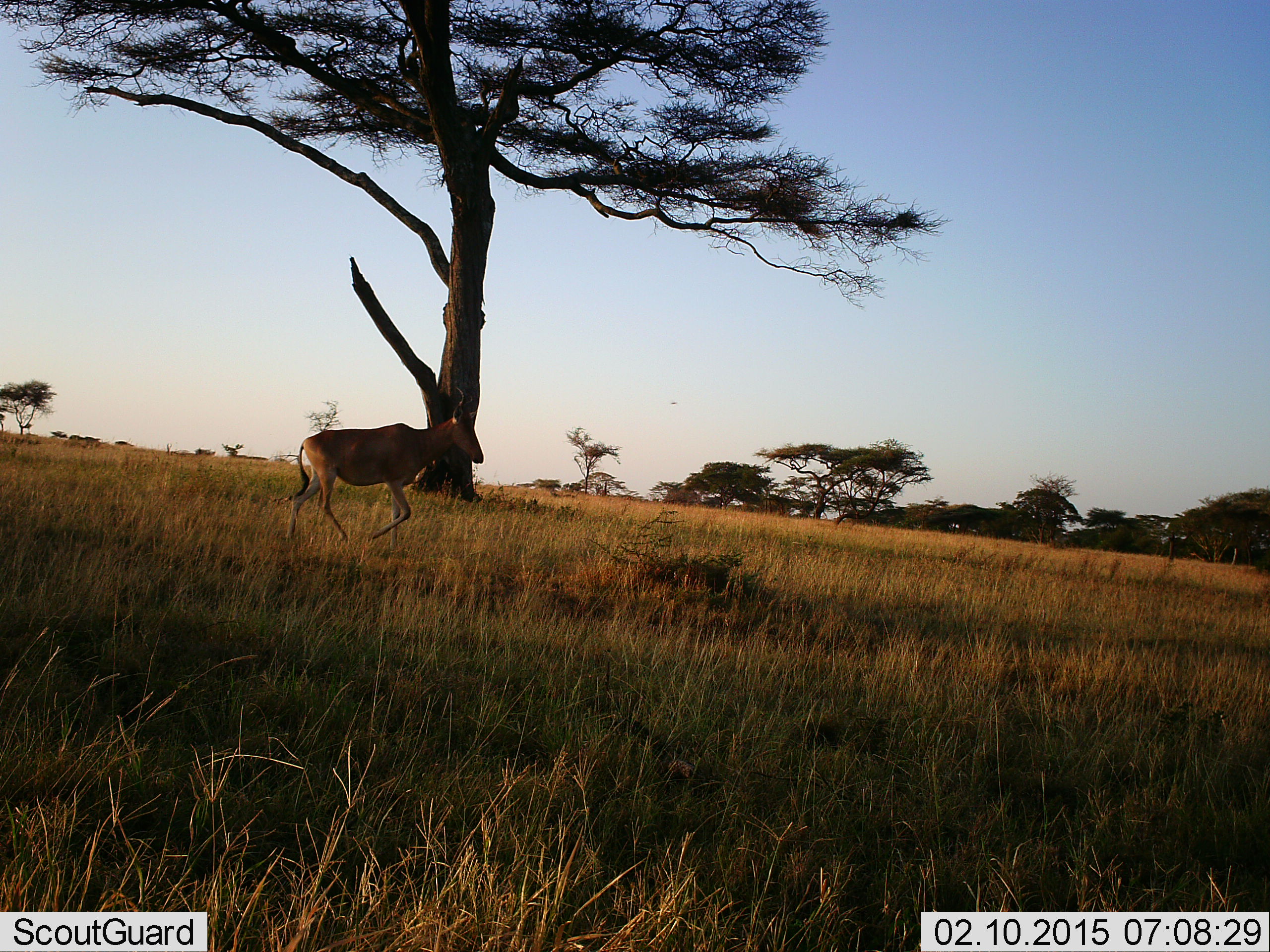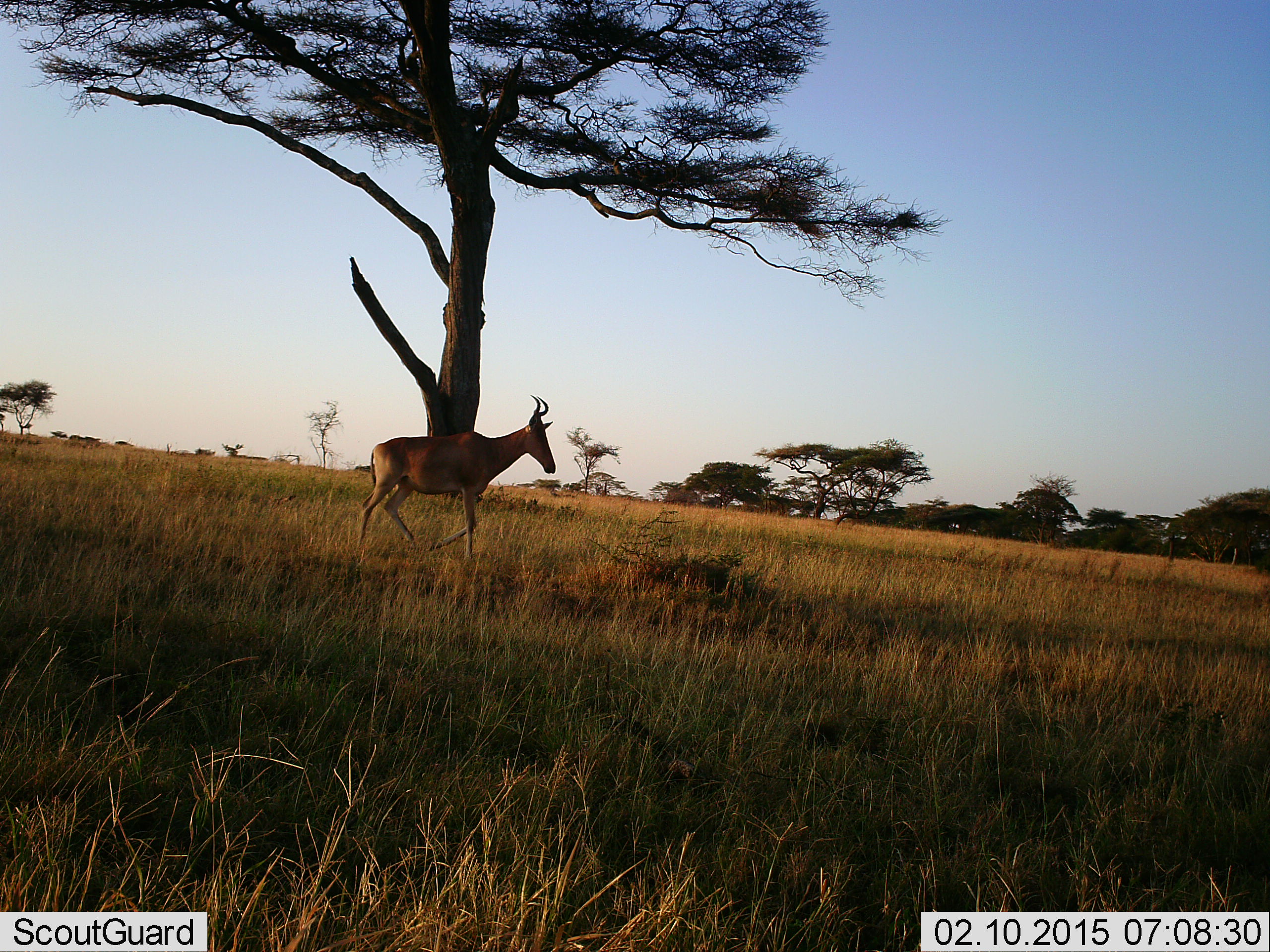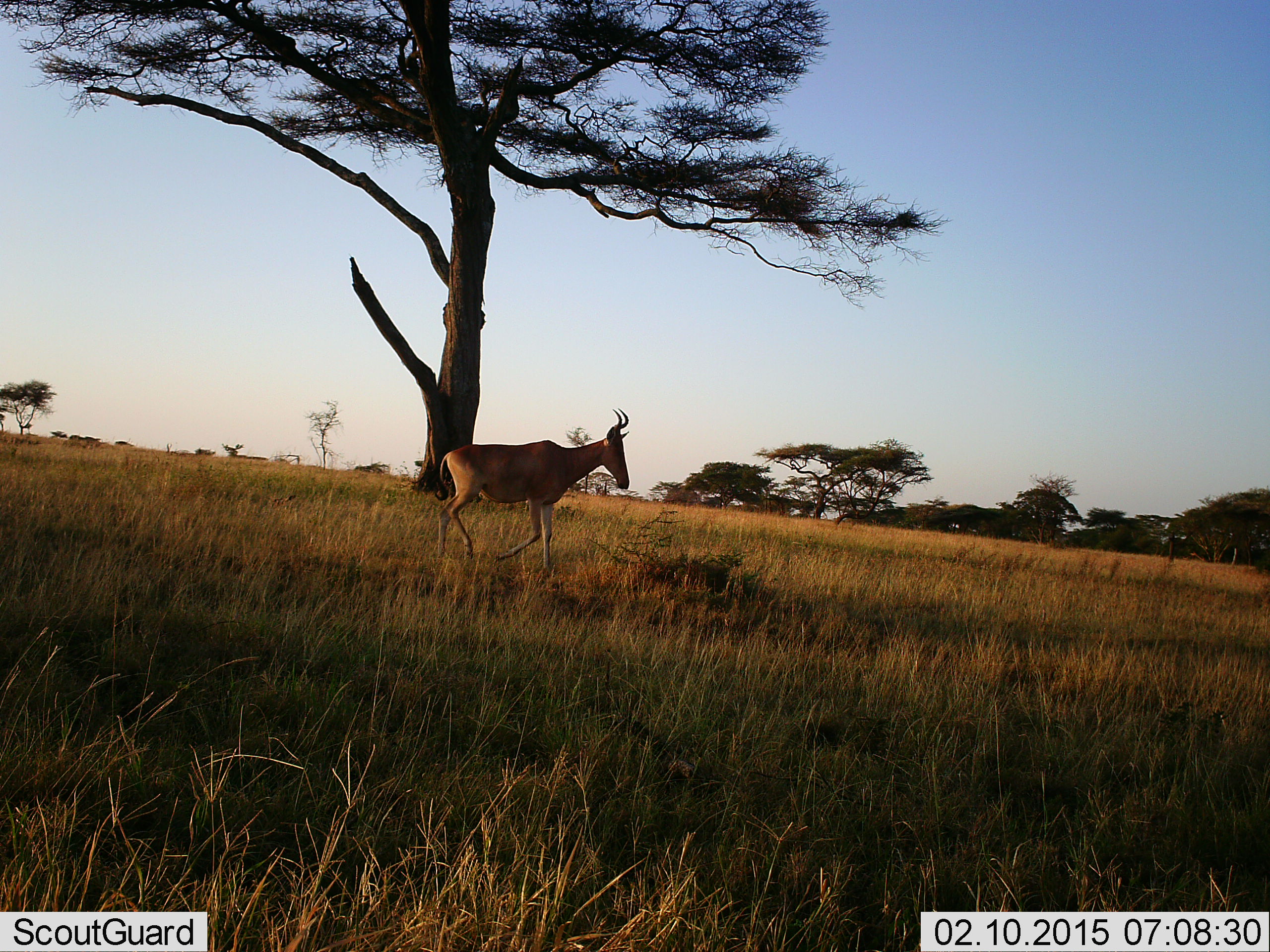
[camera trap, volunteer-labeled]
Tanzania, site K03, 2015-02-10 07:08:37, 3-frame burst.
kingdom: Animalia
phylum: Chordata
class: Mammalia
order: Artiodactyla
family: Bovidae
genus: Alcelaphus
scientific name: Alcelaphus buselaphus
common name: hartebeest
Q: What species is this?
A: Hartebeest (Alcelaphus buselaphus).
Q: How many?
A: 1.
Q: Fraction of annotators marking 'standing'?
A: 10%.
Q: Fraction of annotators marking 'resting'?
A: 0%.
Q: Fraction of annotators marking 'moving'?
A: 100%.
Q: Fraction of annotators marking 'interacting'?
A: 0%.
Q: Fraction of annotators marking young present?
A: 0%.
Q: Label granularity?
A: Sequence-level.